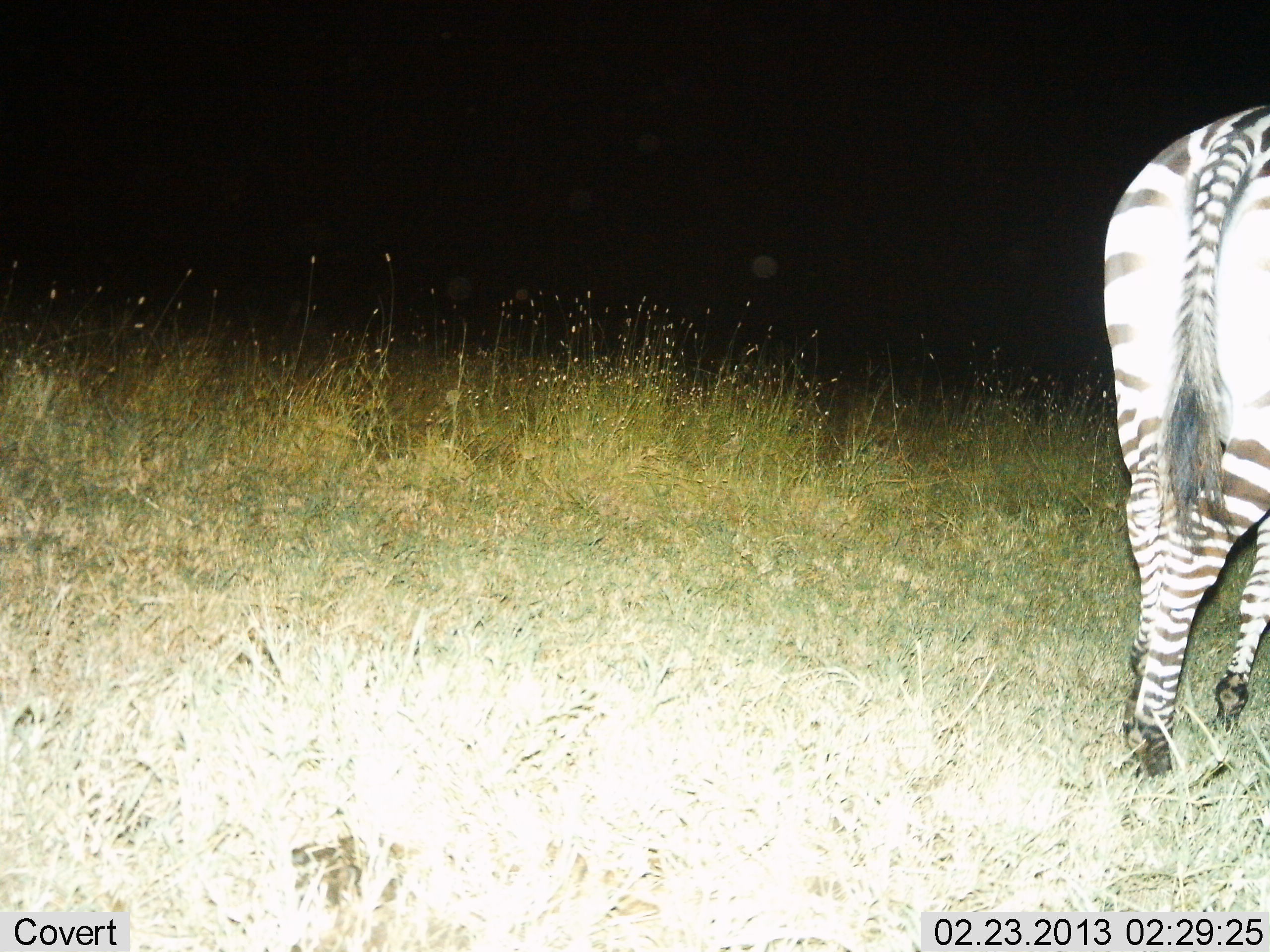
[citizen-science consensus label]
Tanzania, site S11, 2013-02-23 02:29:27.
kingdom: Animalia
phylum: Chordata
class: Mammalia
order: Perissodactyla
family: Equidae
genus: Equus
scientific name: Equus quagga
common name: plains zebra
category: zebra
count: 1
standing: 35%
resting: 0%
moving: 60%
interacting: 0%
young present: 0%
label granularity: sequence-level